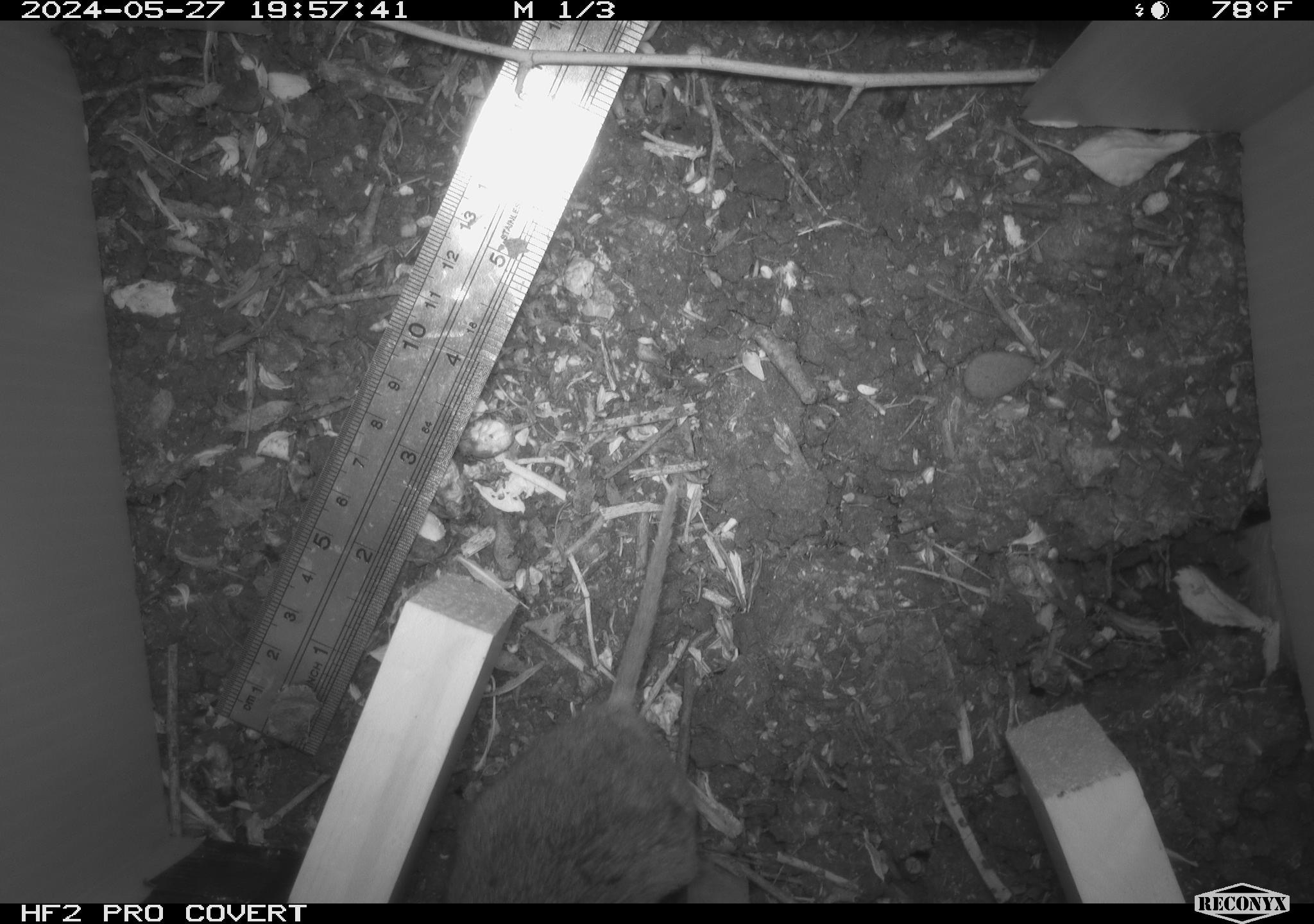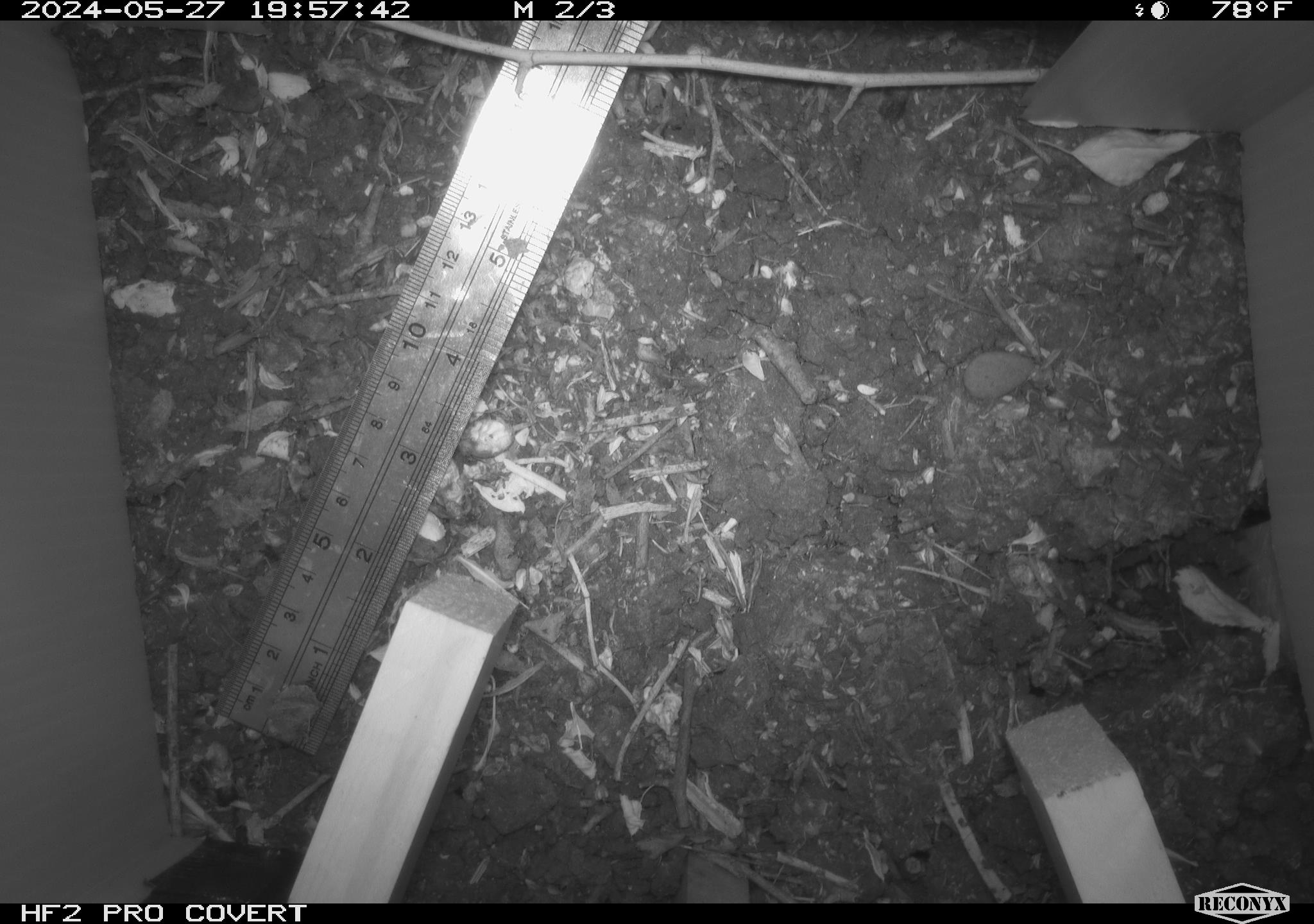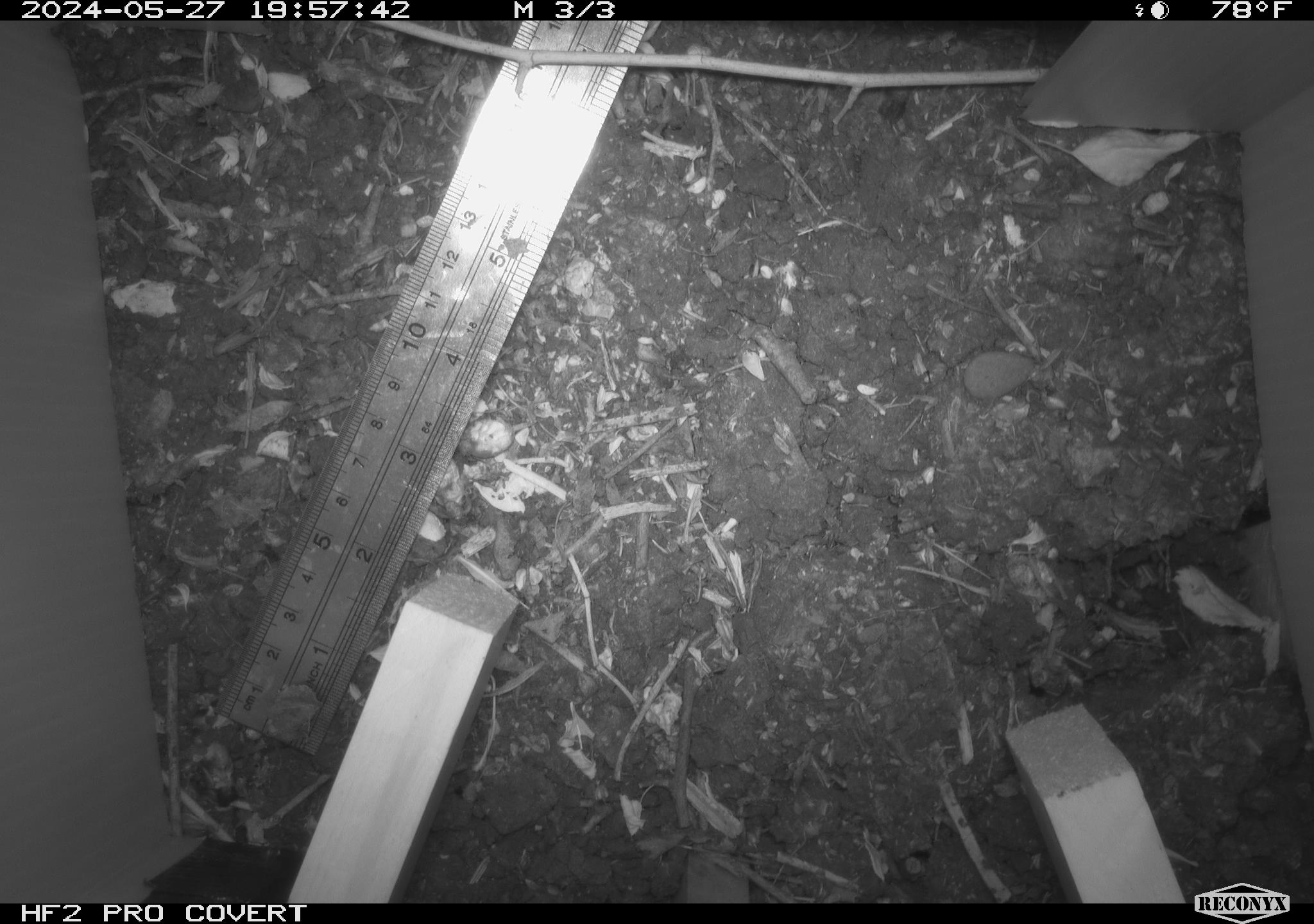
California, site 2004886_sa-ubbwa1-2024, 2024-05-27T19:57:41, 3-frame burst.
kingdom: Animalia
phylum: Chordata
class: Mammalia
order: Rodentia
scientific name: Rodentia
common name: rodent